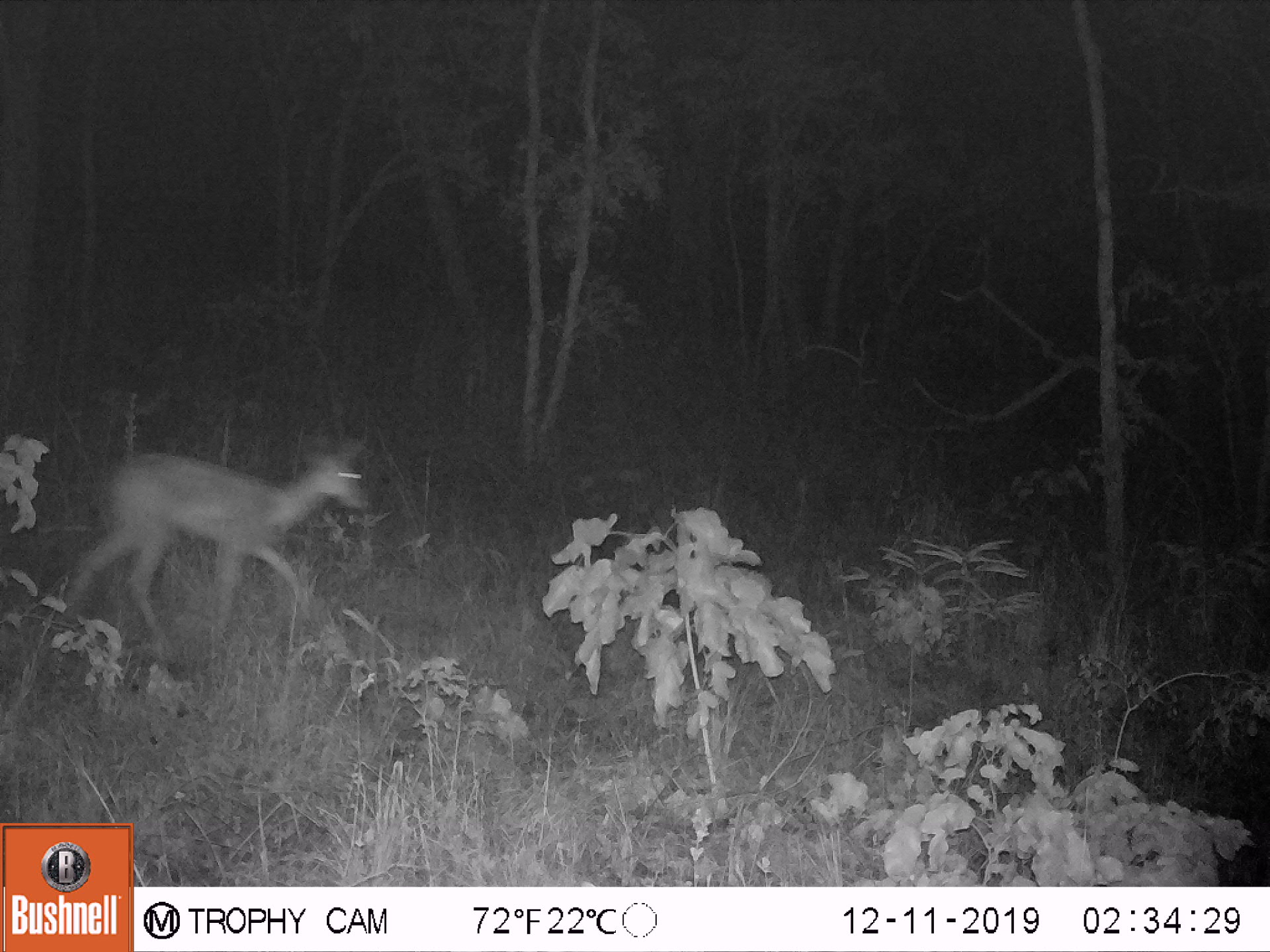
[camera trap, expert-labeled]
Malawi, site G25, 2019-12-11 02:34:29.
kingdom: Animalia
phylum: Chordata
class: Mammalia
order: Artiodactyla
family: Bovidae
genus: Redunca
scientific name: Redunca arundinum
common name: southern reedbuck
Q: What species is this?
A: Southern reedbuck (Redunca arundinum).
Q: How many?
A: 1.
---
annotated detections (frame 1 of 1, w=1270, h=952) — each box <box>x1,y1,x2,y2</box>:
southern reedbuck: <box>58,424,376,639</box>